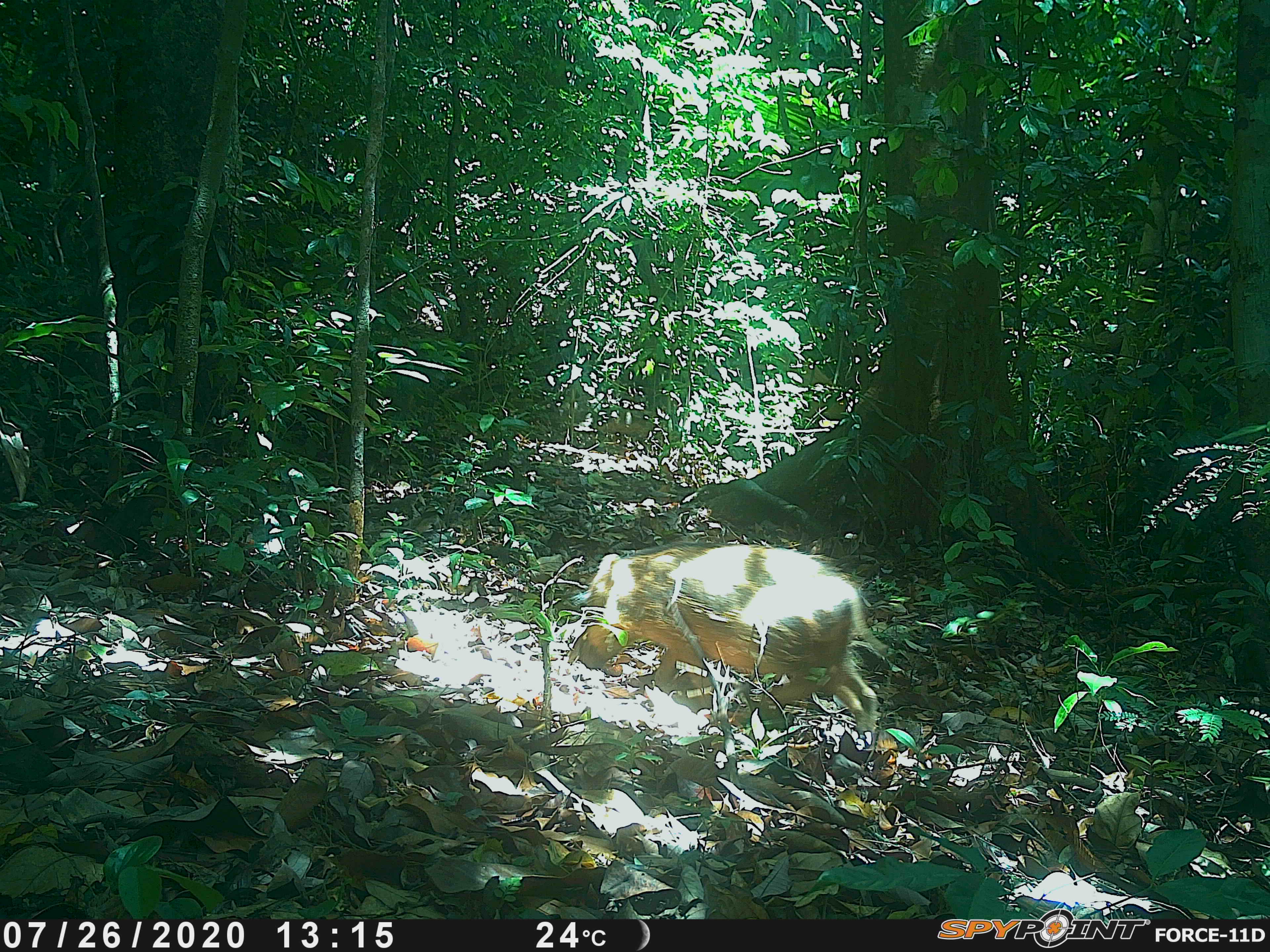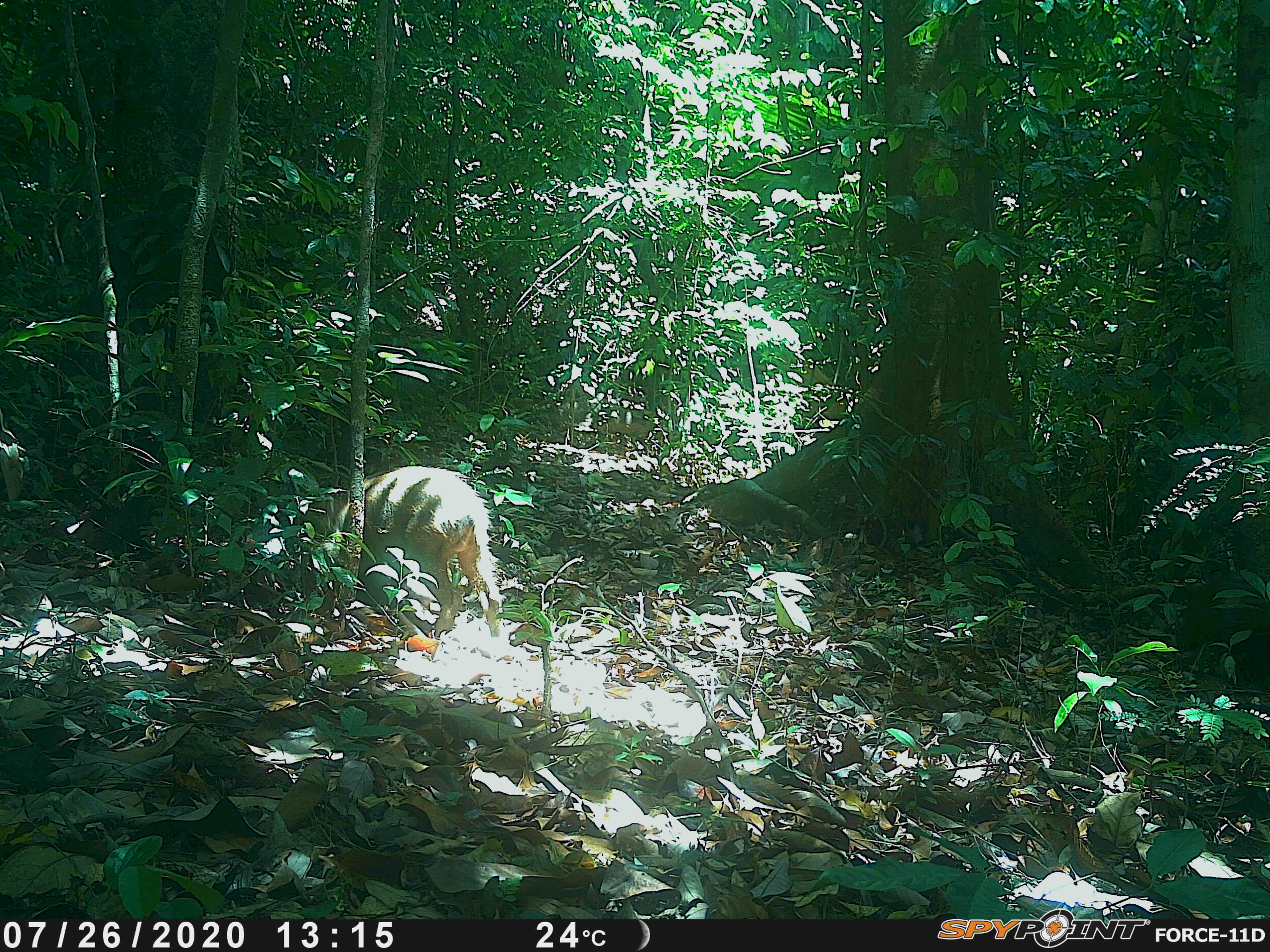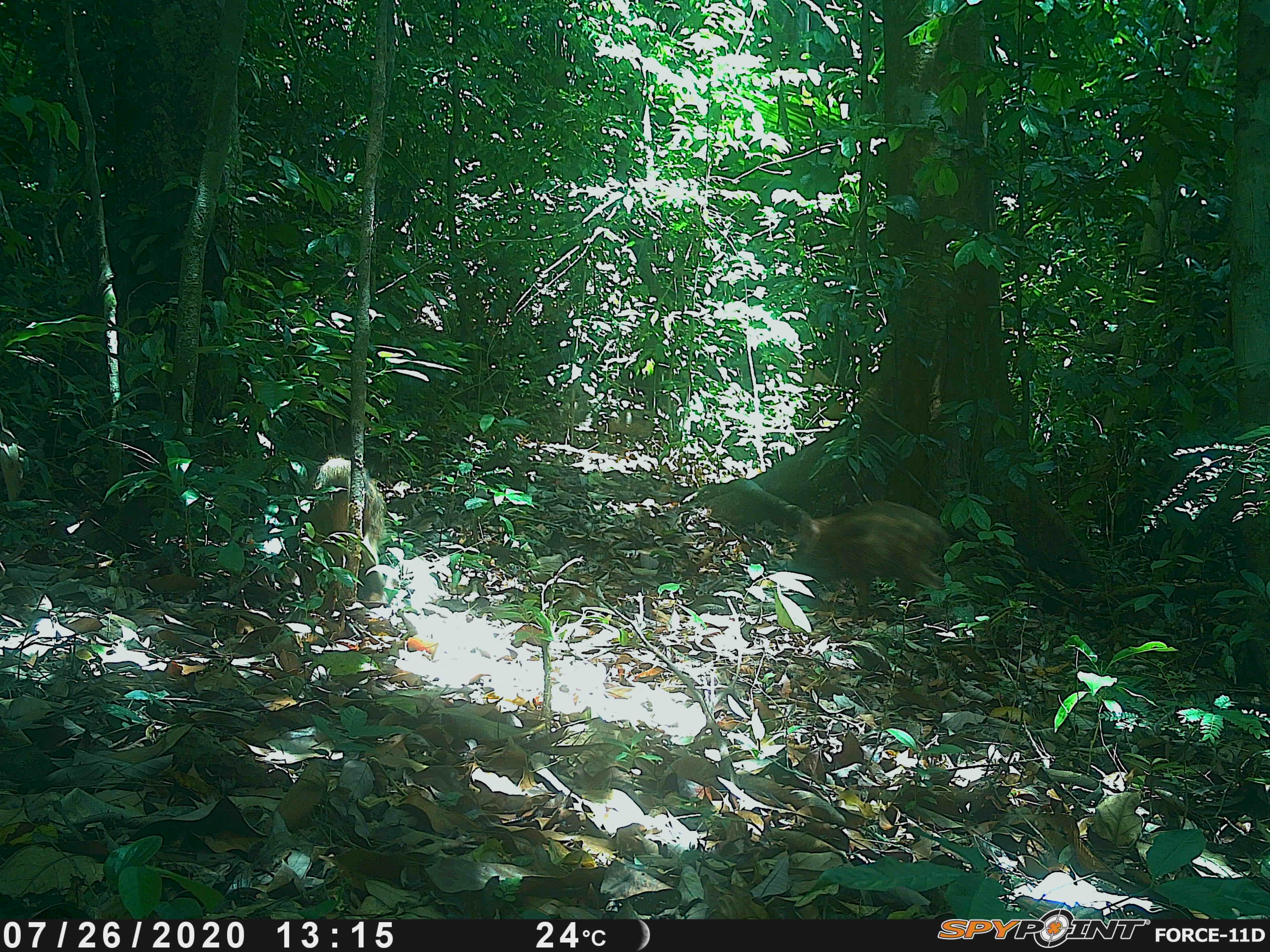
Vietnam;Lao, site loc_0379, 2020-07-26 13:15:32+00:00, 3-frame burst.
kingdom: Animalia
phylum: Chordata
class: Mammalia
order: Artiodactyla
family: Suidae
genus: Sus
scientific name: Sus scrofa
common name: eurasian wild pig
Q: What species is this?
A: Eurasian wild pig (Sus scrofa).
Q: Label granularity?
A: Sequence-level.